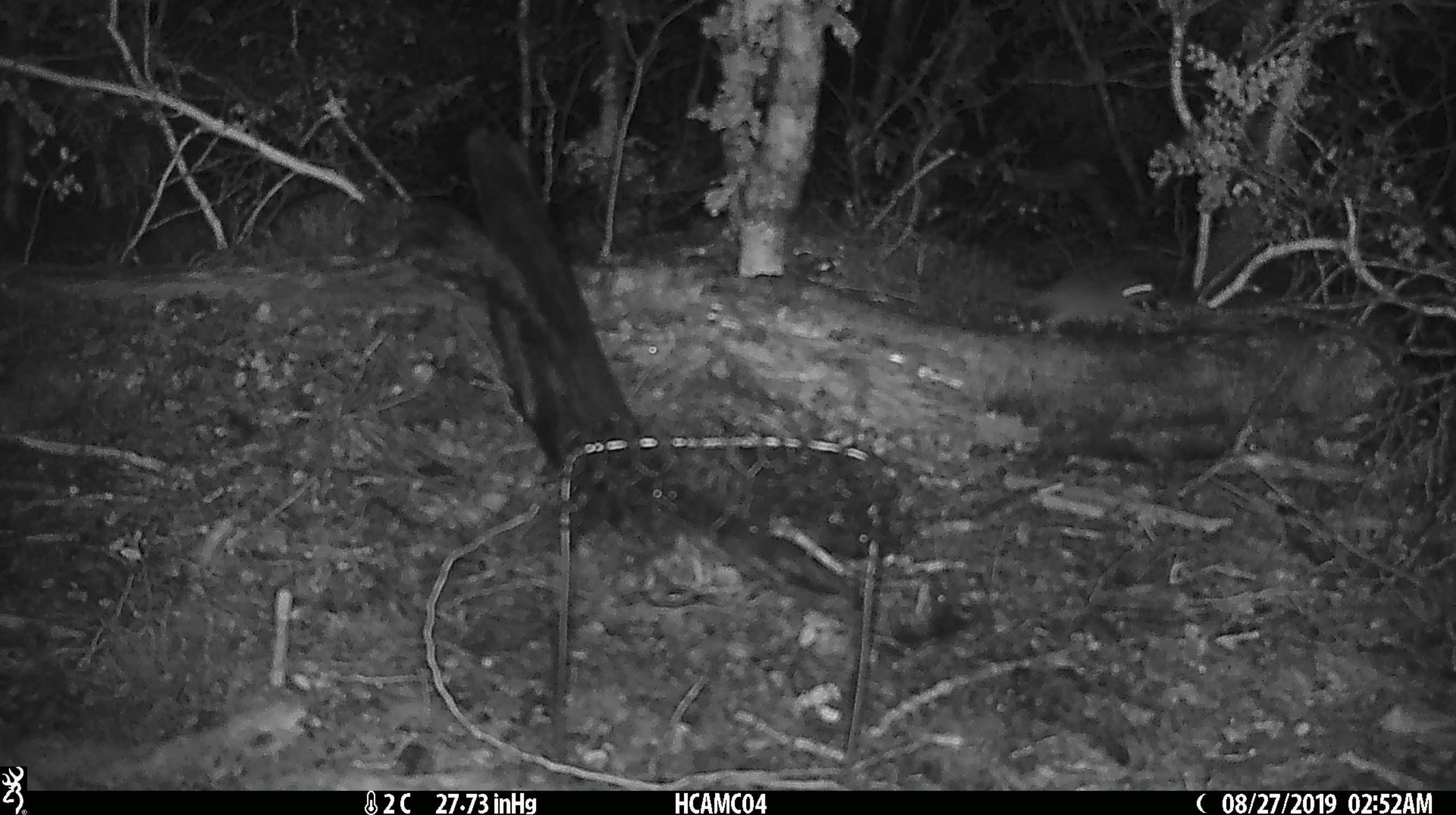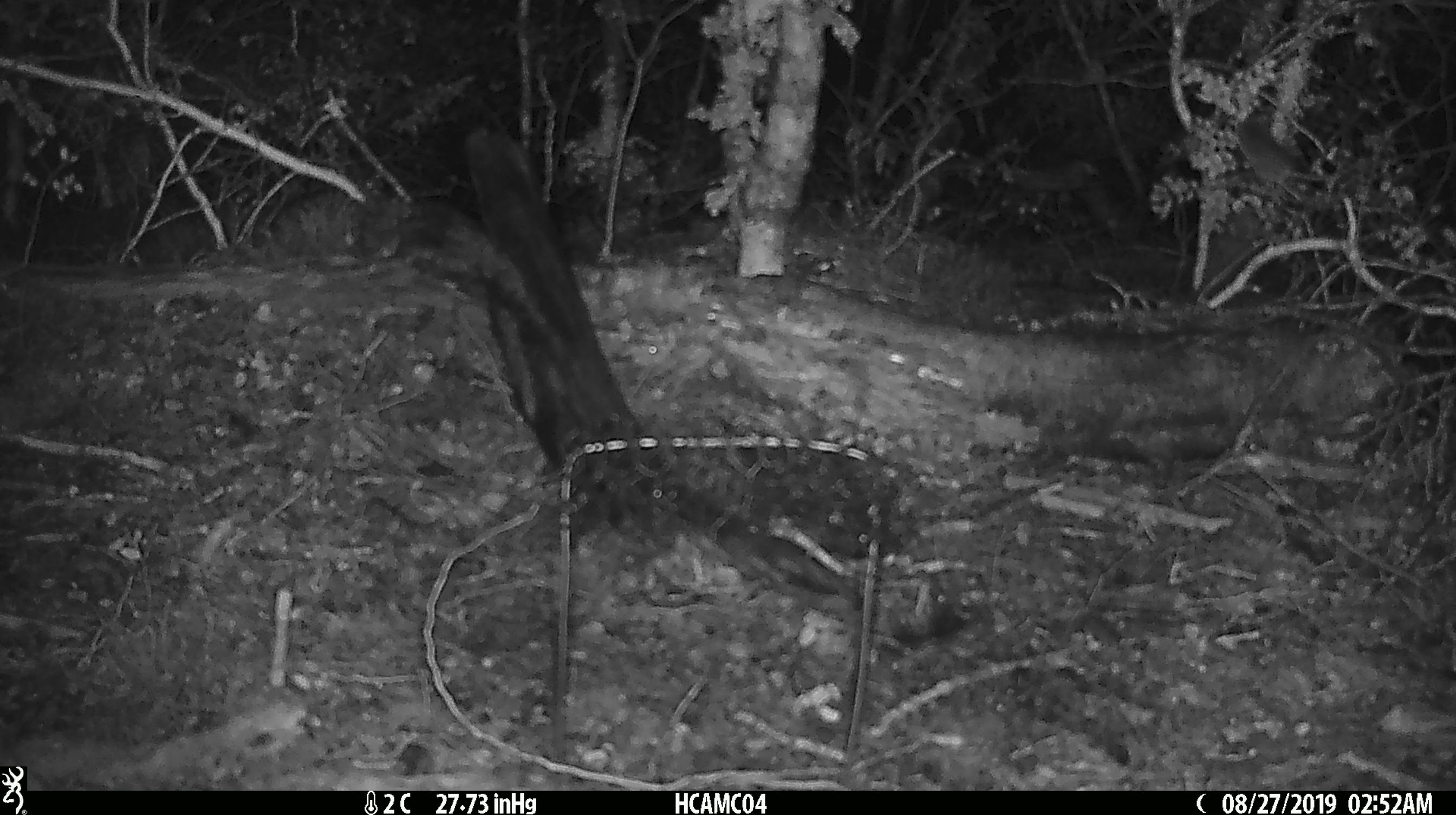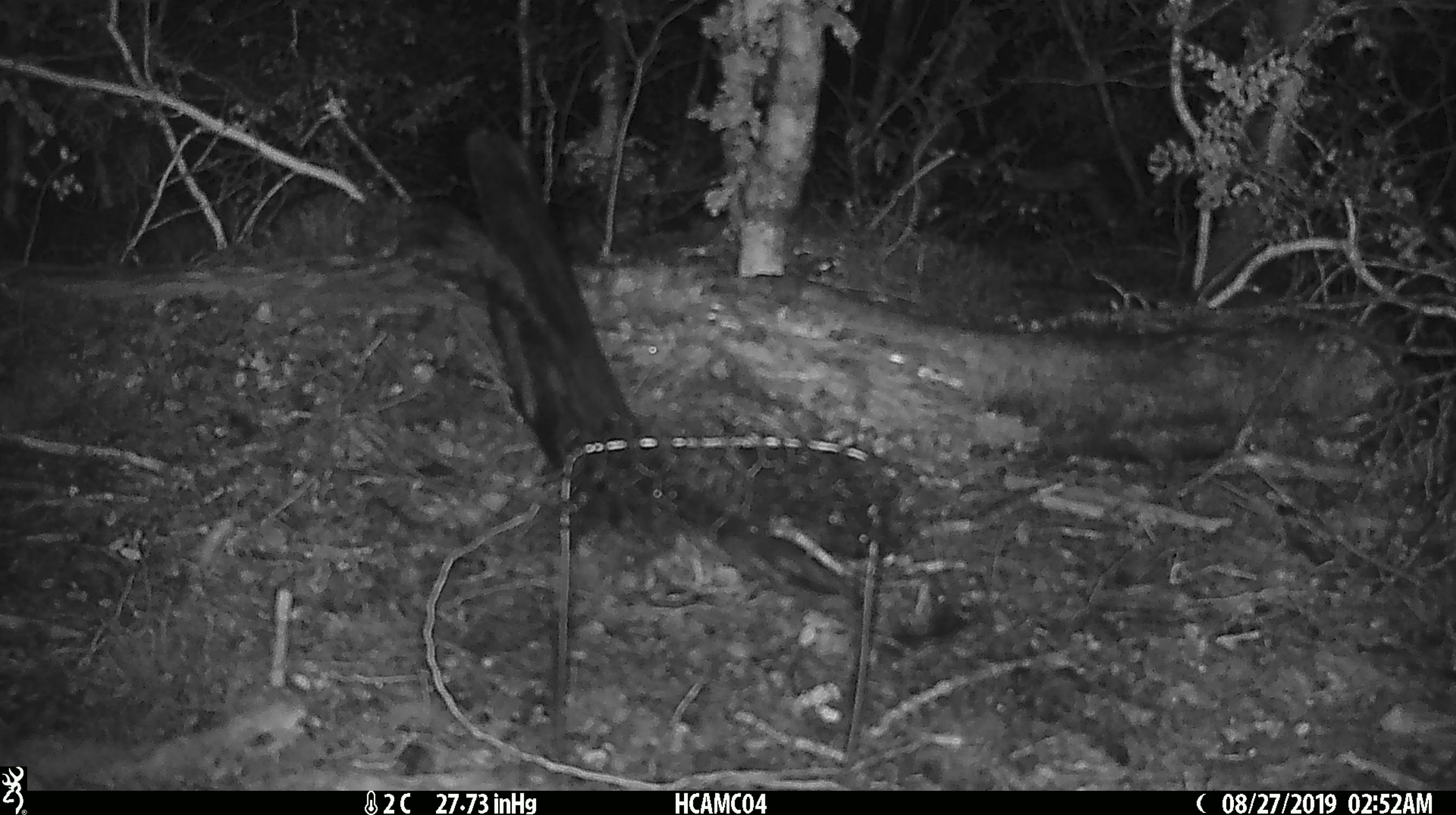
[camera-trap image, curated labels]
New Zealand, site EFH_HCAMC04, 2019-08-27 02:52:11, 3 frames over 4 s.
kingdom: Animalia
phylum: Chordata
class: Mammalia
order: Rodentia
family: Muridae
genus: Mus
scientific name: Mus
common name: mouse